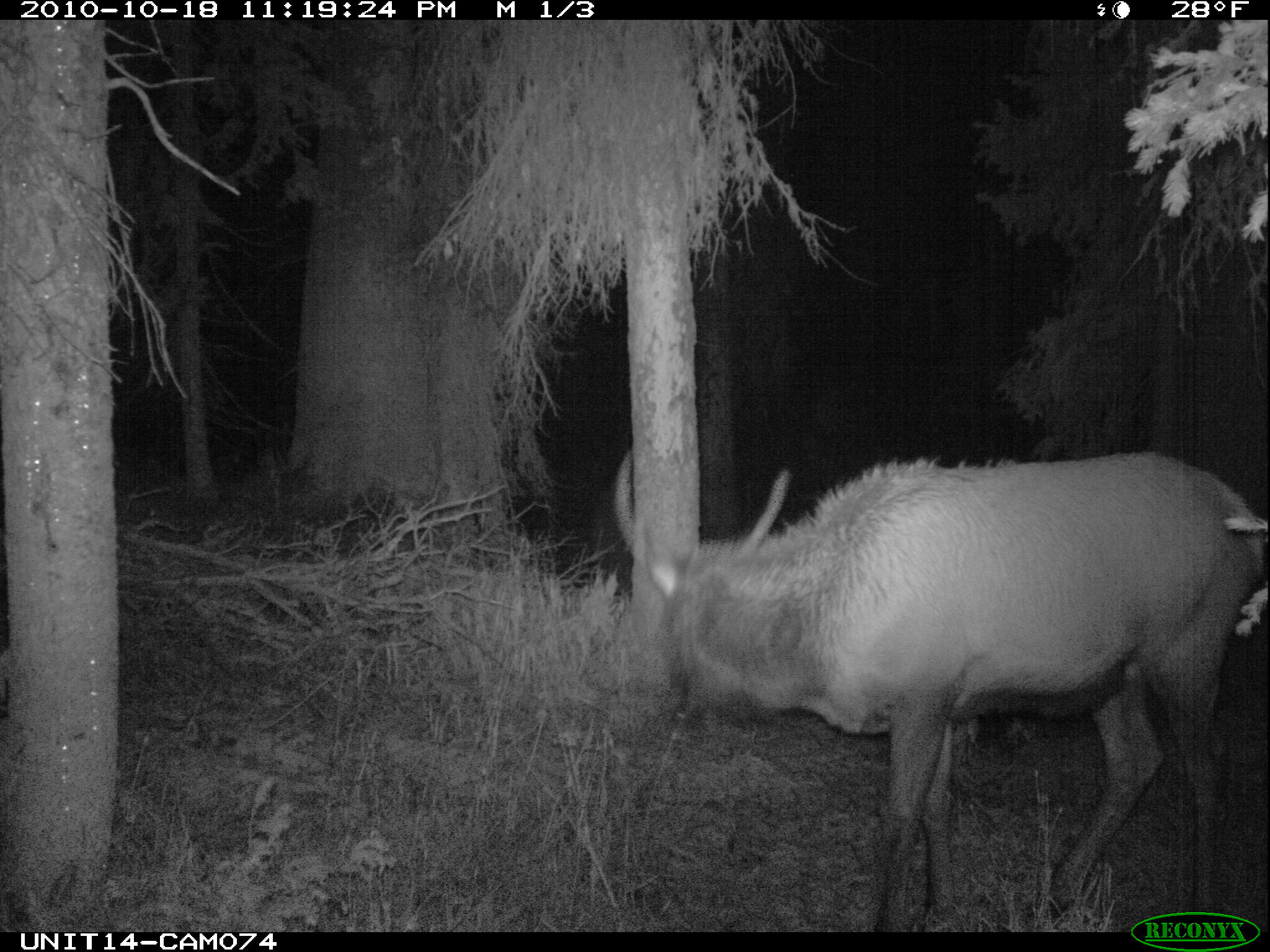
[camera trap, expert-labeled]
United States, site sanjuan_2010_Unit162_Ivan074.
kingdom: Animalia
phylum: Chordata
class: Mammalia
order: Artiodactyla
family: Cervidae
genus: Cervus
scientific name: Cervus elaphus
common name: red deer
Cervus elaphus (red deer).